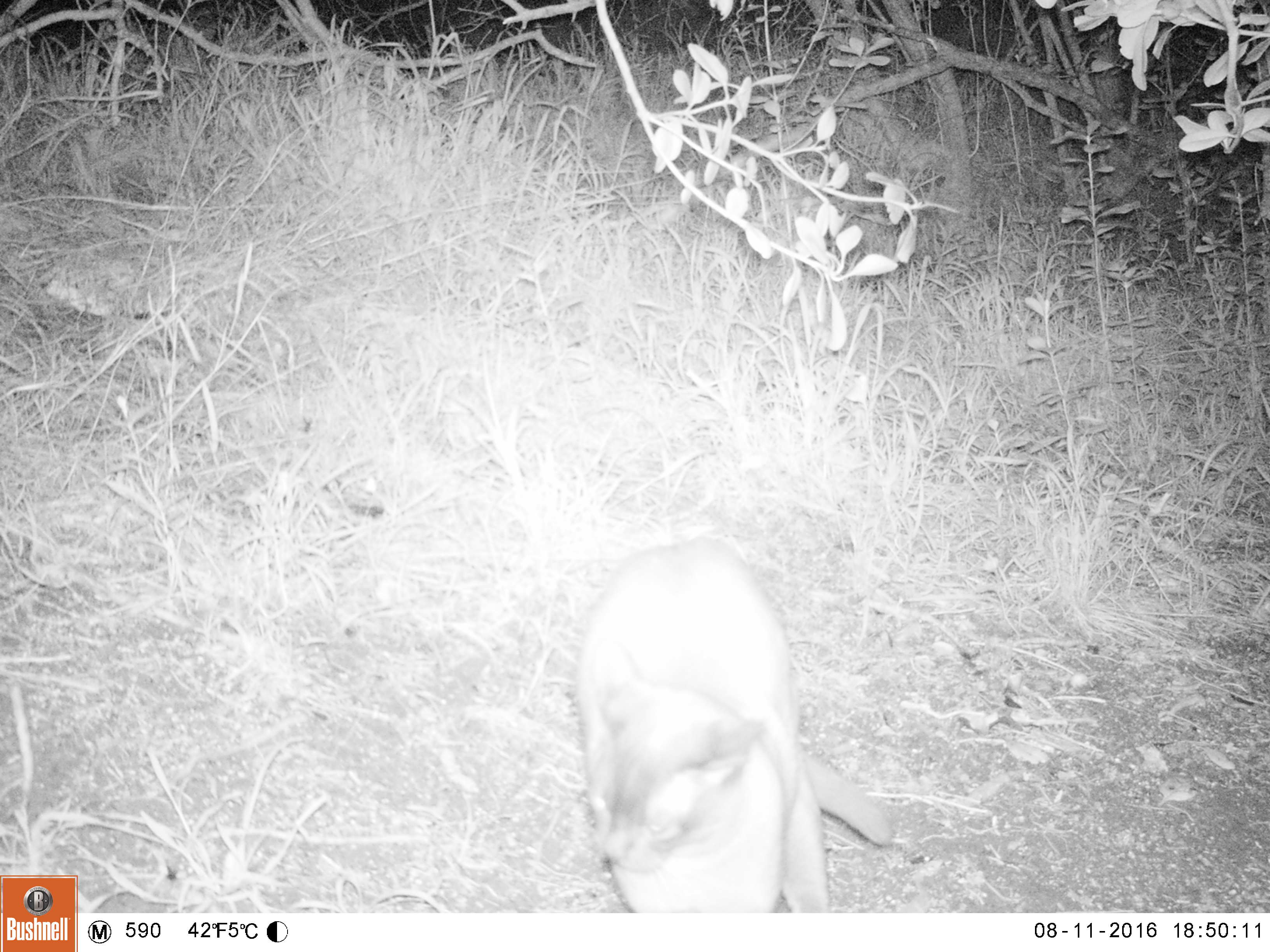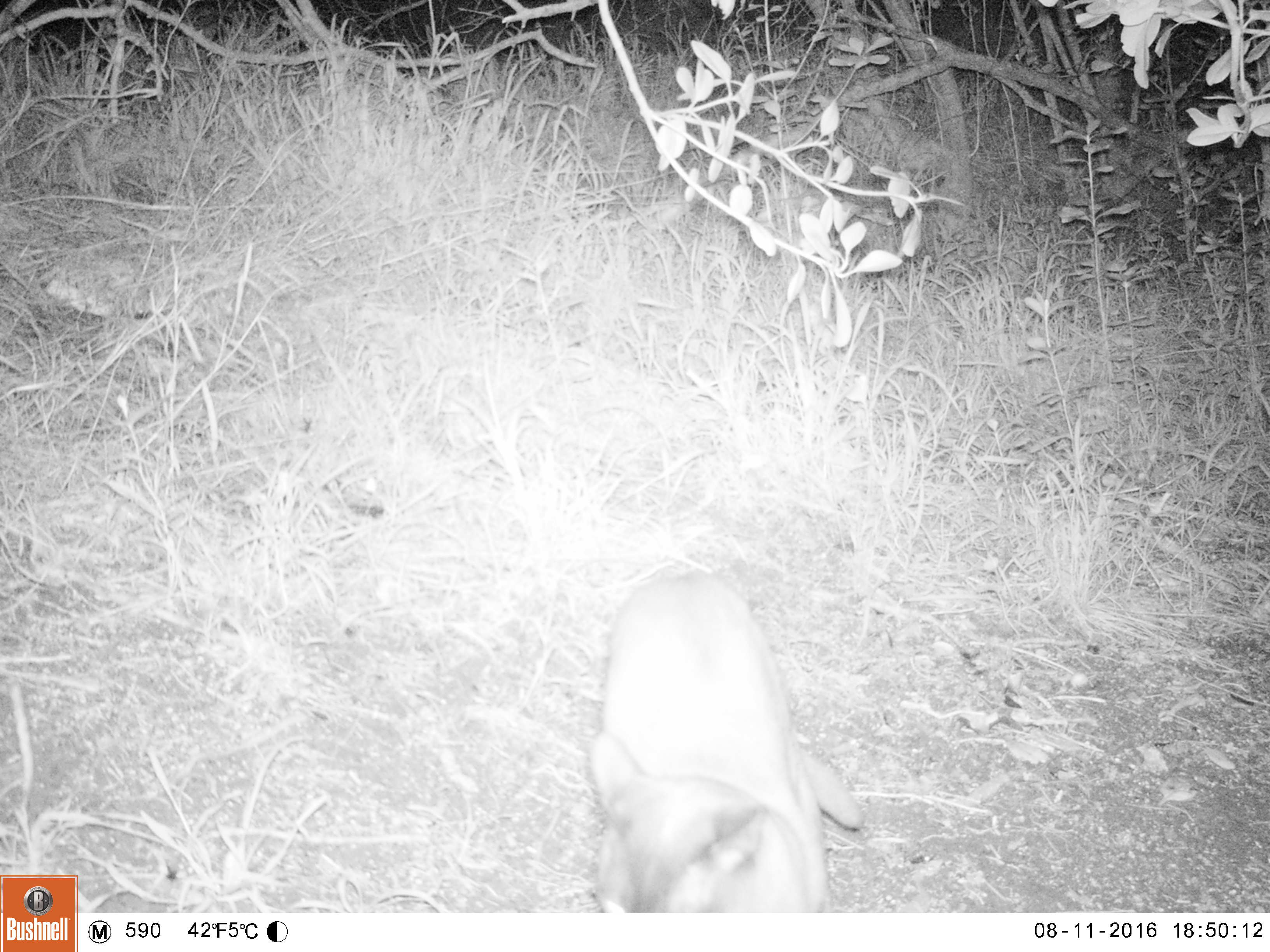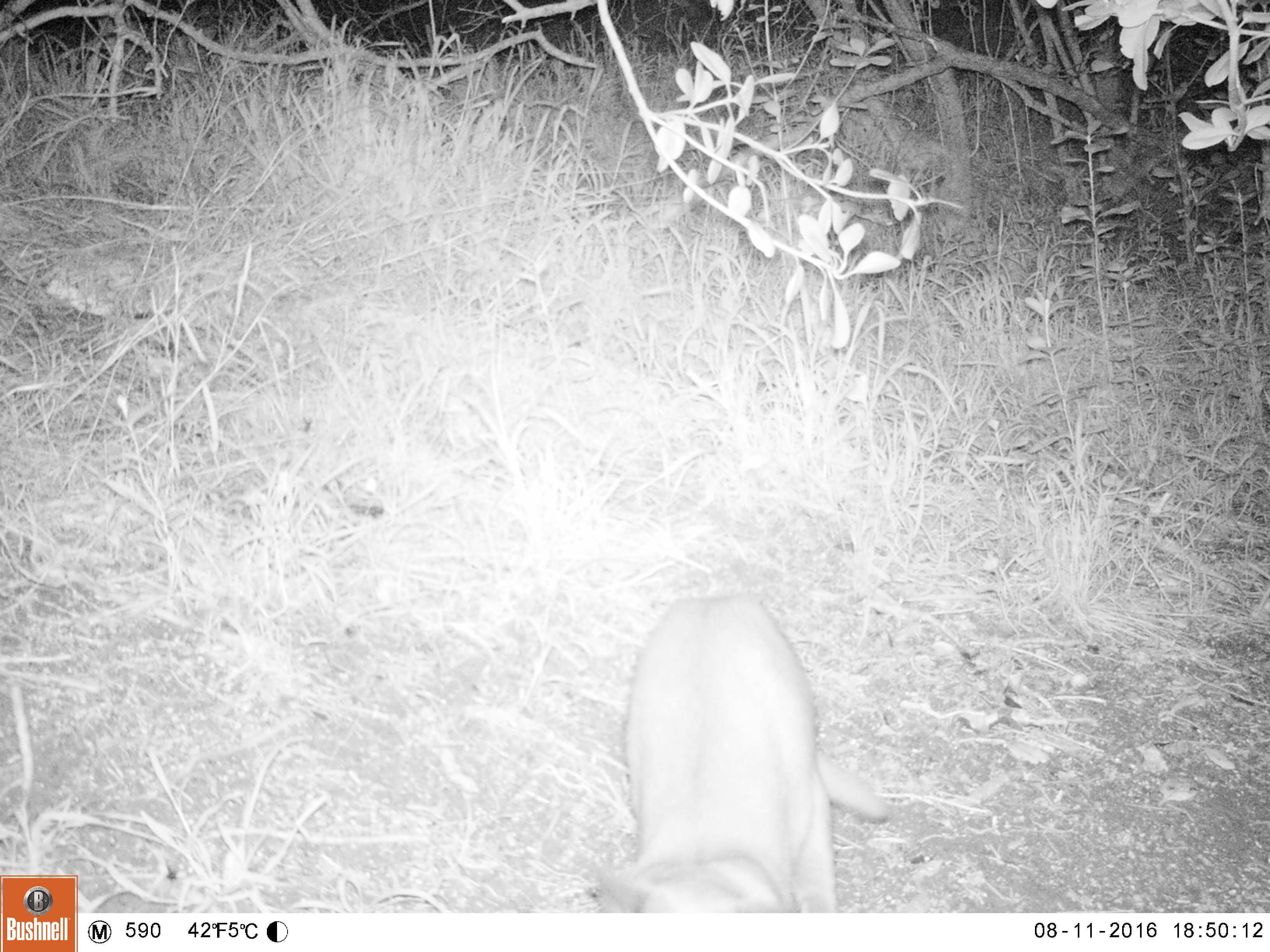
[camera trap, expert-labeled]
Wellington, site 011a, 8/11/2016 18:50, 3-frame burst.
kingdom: Animalia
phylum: Chordata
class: Mammalia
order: Carnivora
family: Felidae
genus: Felis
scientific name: Felis catus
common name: cat